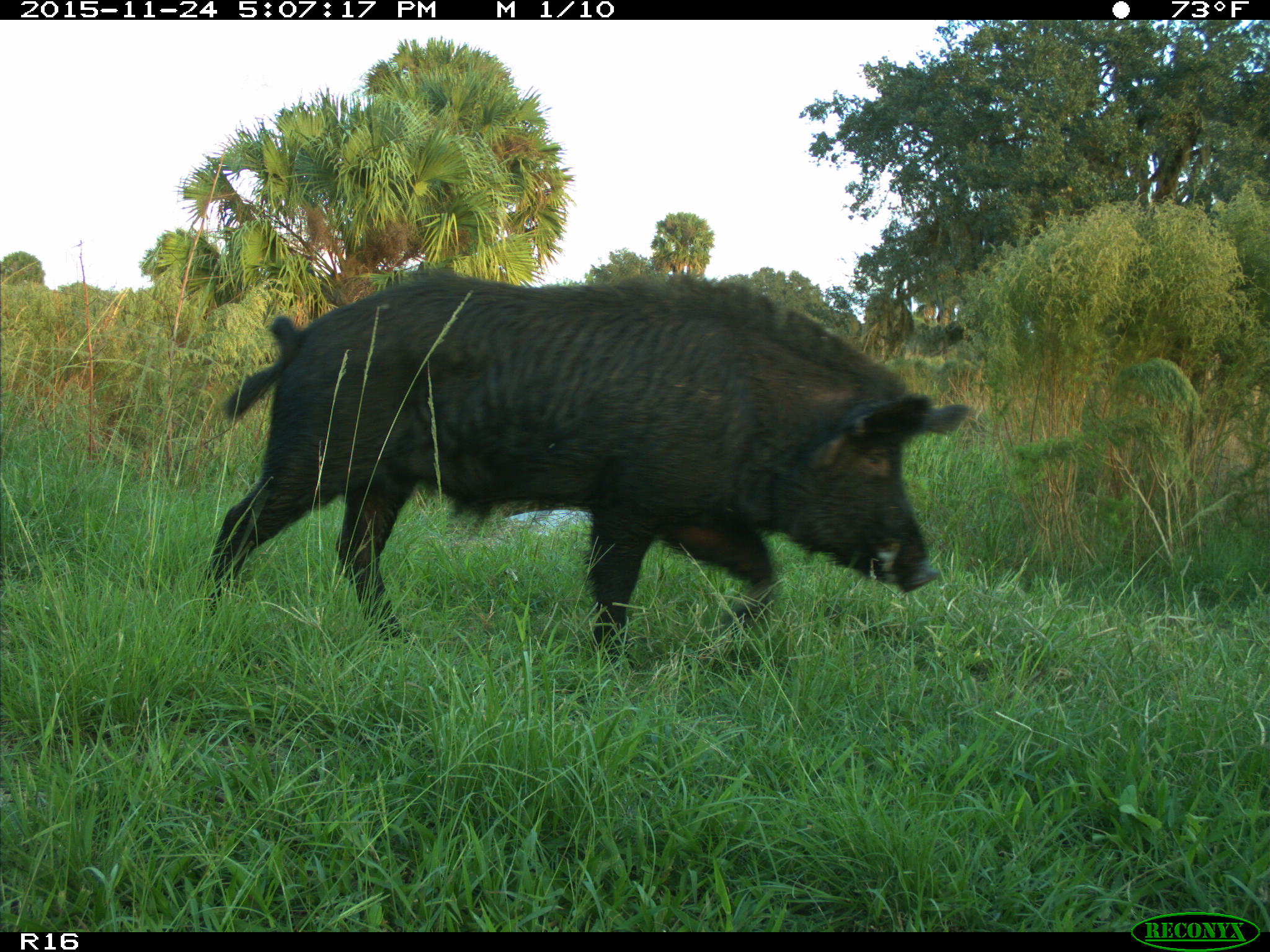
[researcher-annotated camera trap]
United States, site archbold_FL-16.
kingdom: Animalia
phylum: Chordata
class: Mammalia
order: Artiodactyla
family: Suidae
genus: Sus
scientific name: Sus scrofa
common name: wild boar